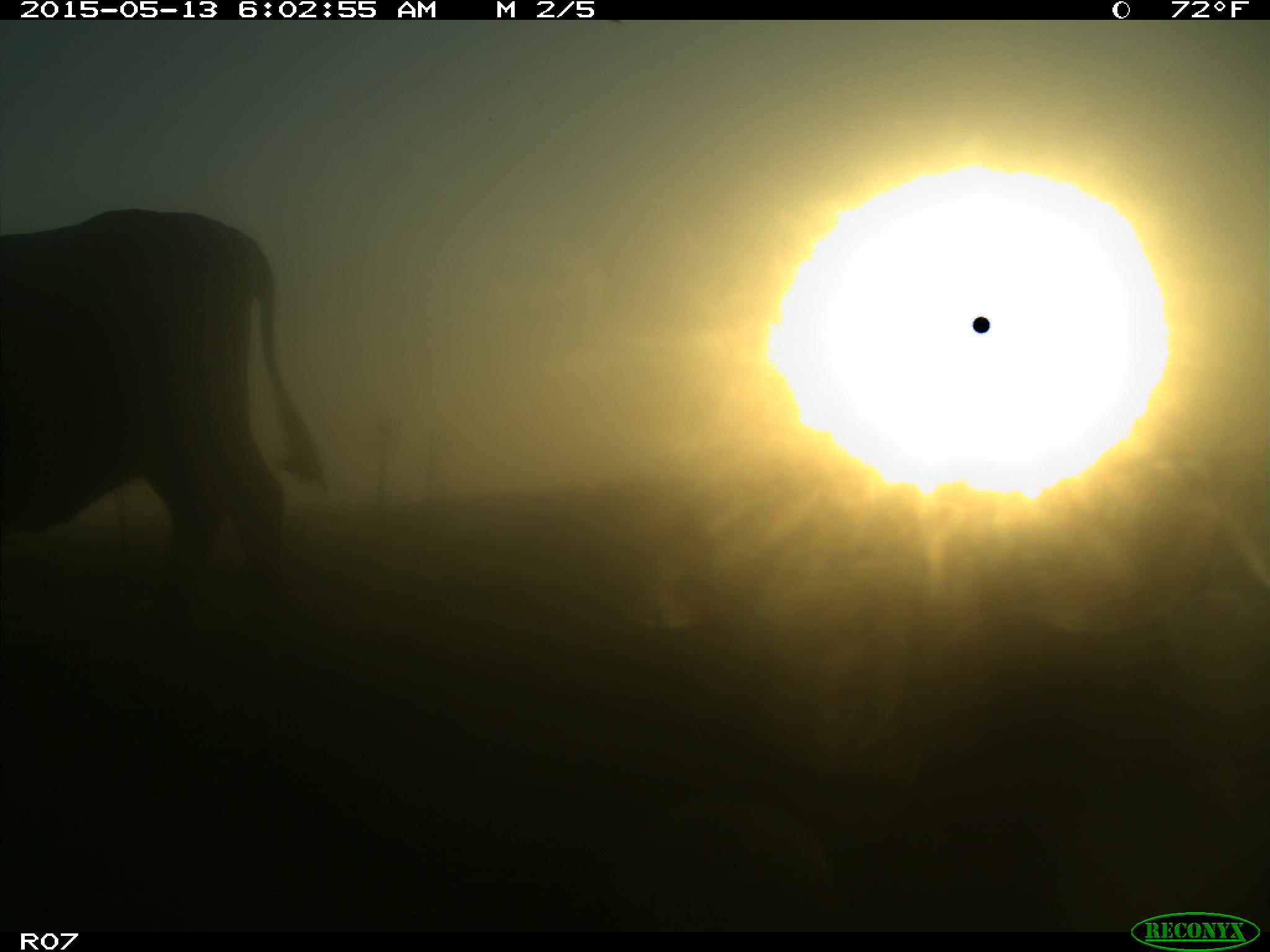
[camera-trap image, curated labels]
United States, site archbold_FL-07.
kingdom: Animalia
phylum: Chordata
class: Mammalia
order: Artiodactyla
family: Bovidae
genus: Bos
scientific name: Bos taurus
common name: domestic cow